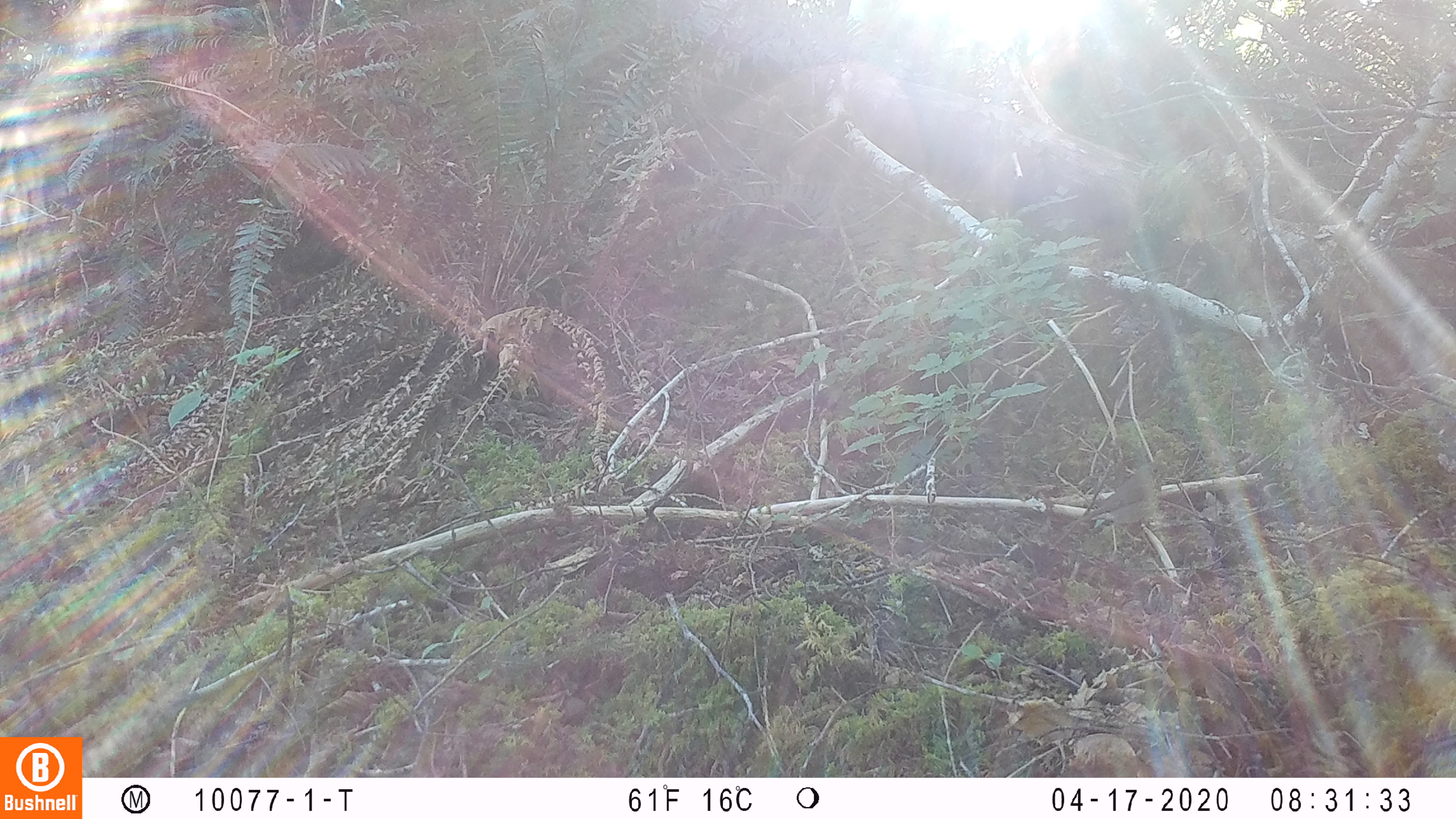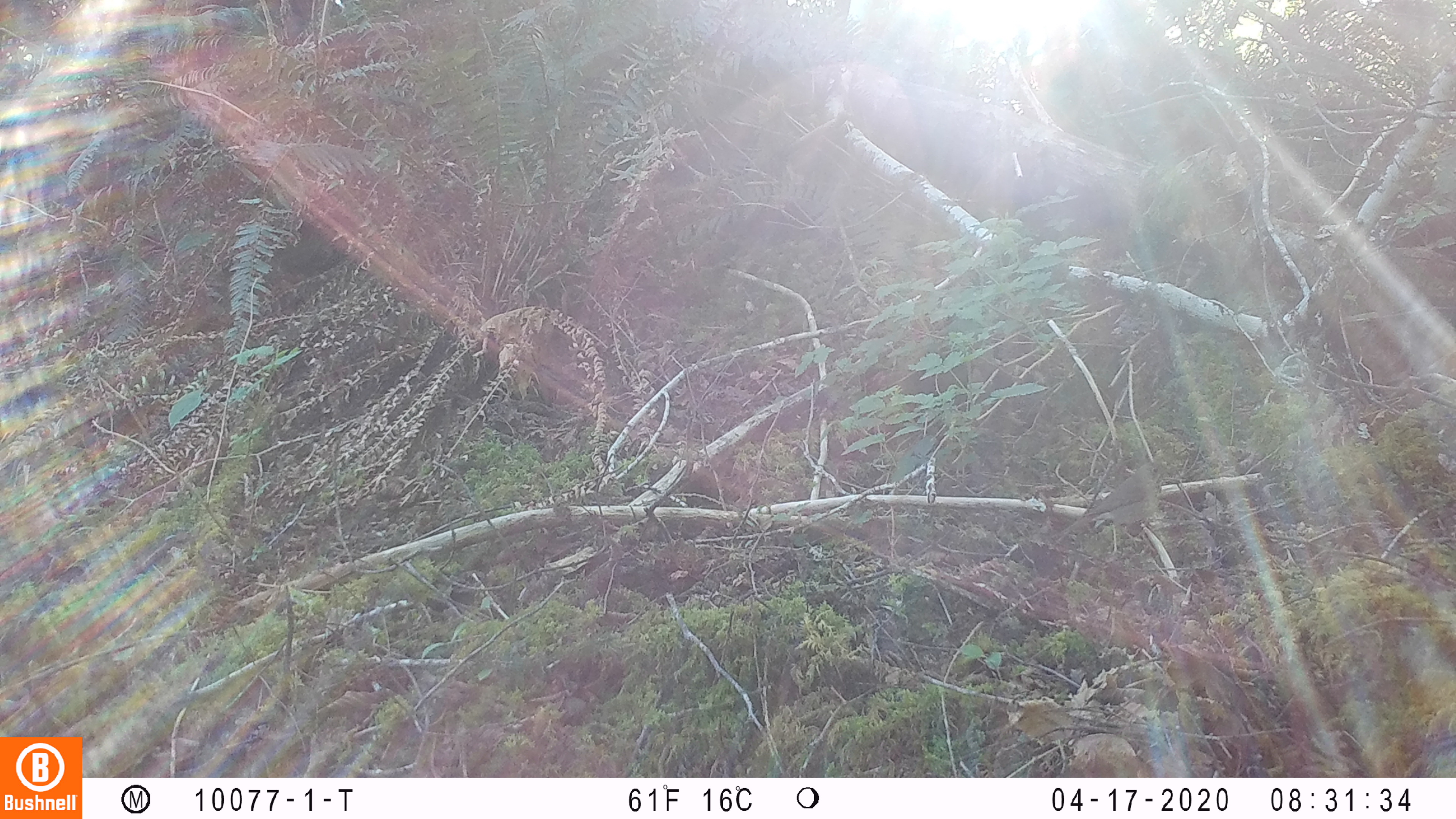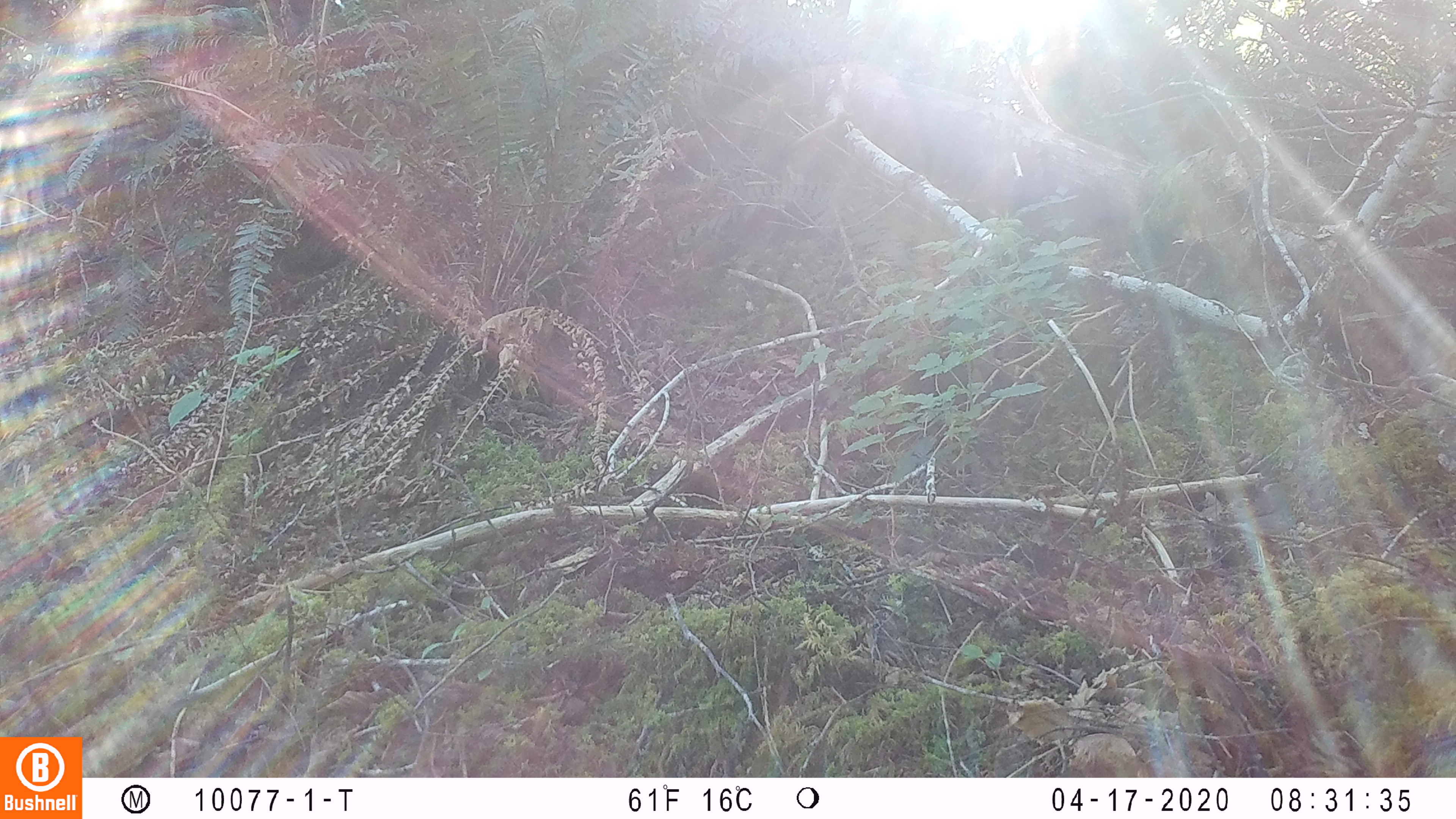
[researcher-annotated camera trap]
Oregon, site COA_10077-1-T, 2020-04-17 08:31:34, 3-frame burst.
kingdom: Animalia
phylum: Chordata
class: Aves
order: Passeriformes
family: Turdidae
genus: Catharus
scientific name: Catharus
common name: brown thrushes and nightingale-thrushes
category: catharus species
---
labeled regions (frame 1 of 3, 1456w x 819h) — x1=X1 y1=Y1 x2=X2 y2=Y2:
catharus species: x1=1053 y1=440 x2=1184 y2=561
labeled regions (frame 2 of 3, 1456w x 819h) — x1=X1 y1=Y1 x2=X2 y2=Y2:
catharus species: x1=1040 y1=453 x2=1180 y2=570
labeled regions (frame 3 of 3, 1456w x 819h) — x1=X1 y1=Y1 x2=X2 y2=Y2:
catharus species: x1=1193 y1=463 x2=1329 y2=582